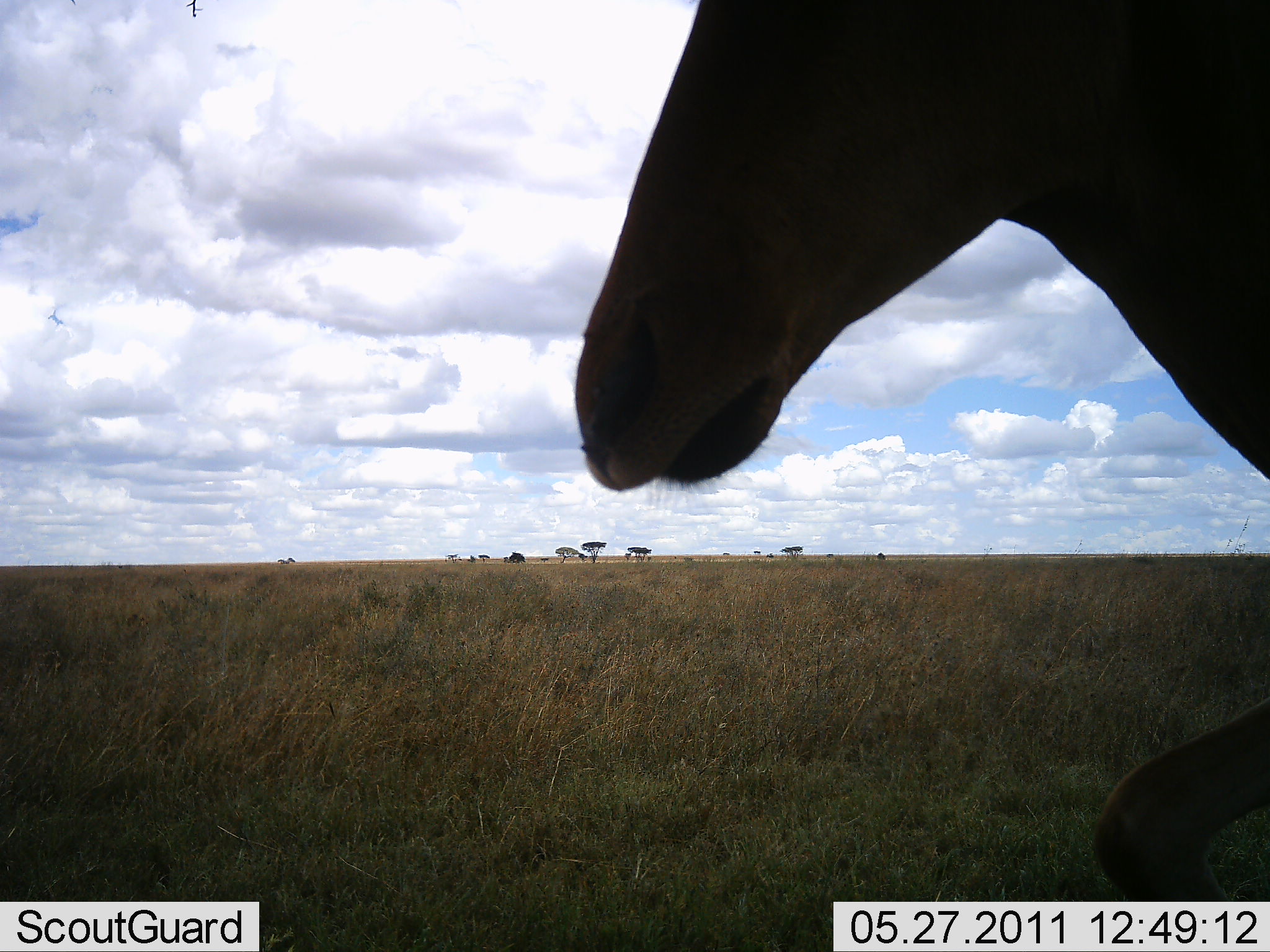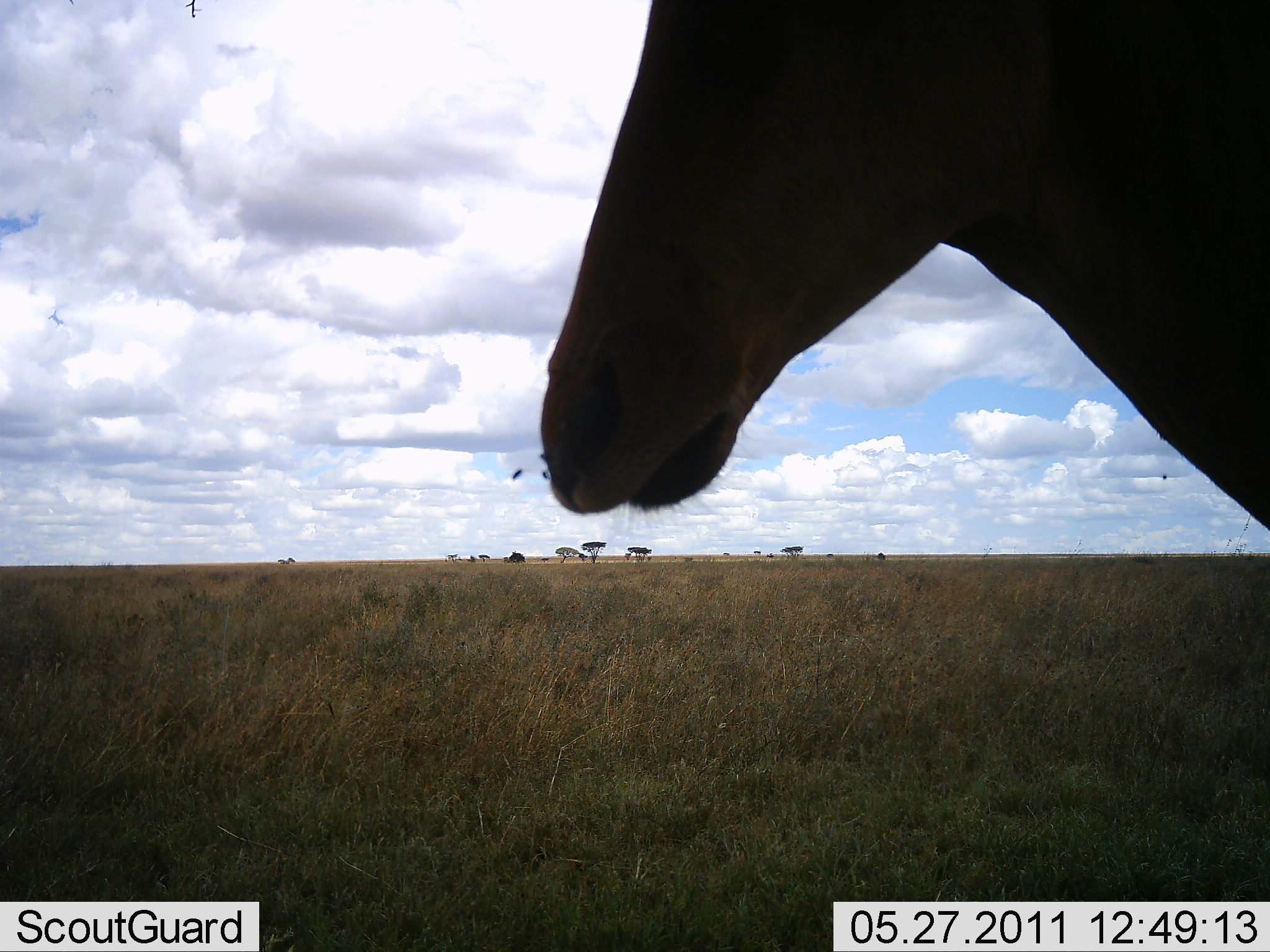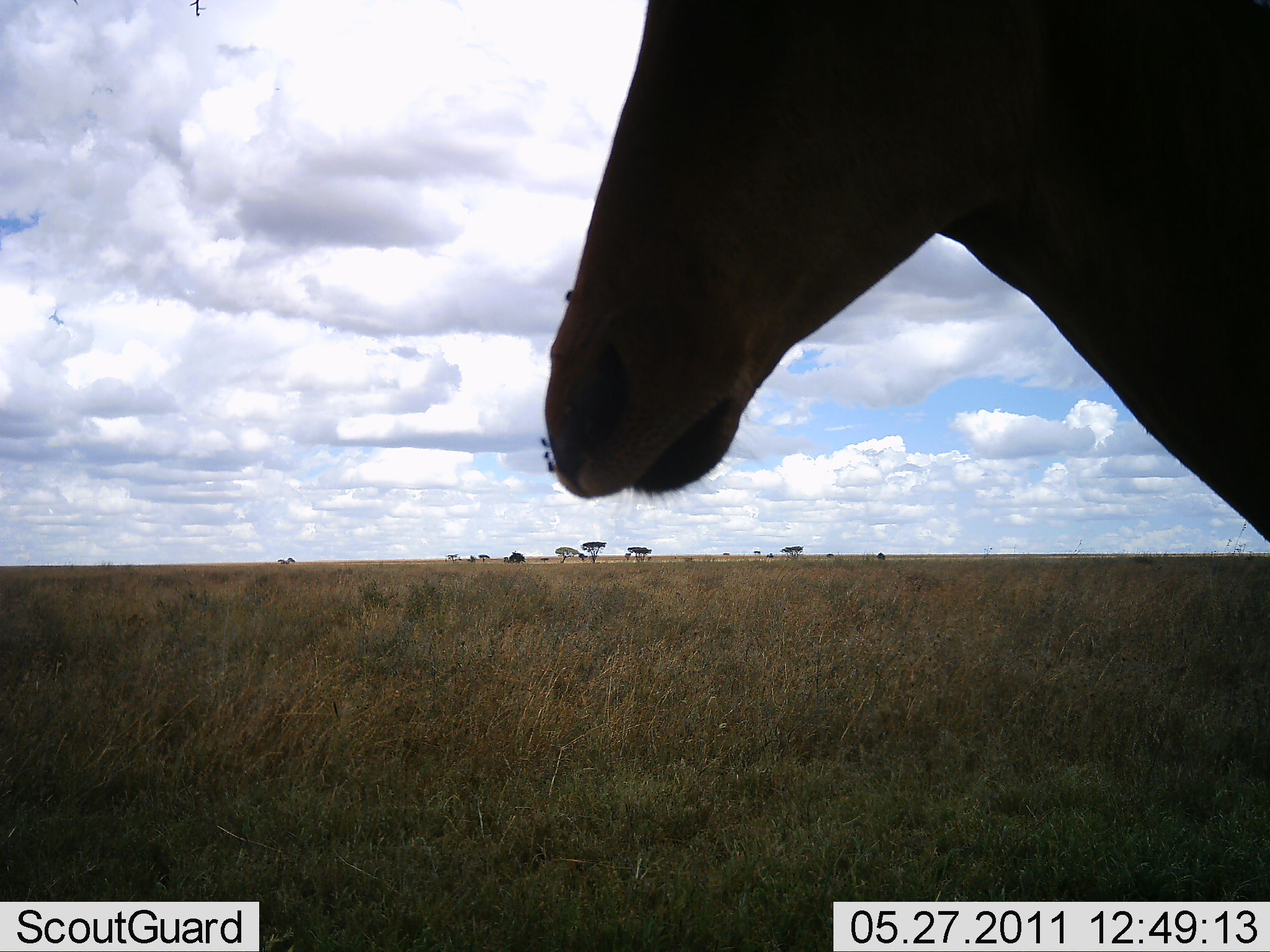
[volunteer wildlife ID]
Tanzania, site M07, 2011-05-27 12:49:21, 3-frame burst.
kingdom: Animalia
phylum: Chordata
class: Mammalia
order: Artiodactyla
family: Bovidae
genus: Alcelaphus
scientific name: Alcelaphus buselaphus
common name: hartebeest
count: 1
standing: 92%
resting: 0%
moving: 8%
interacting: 0%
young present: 0%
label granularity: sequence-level